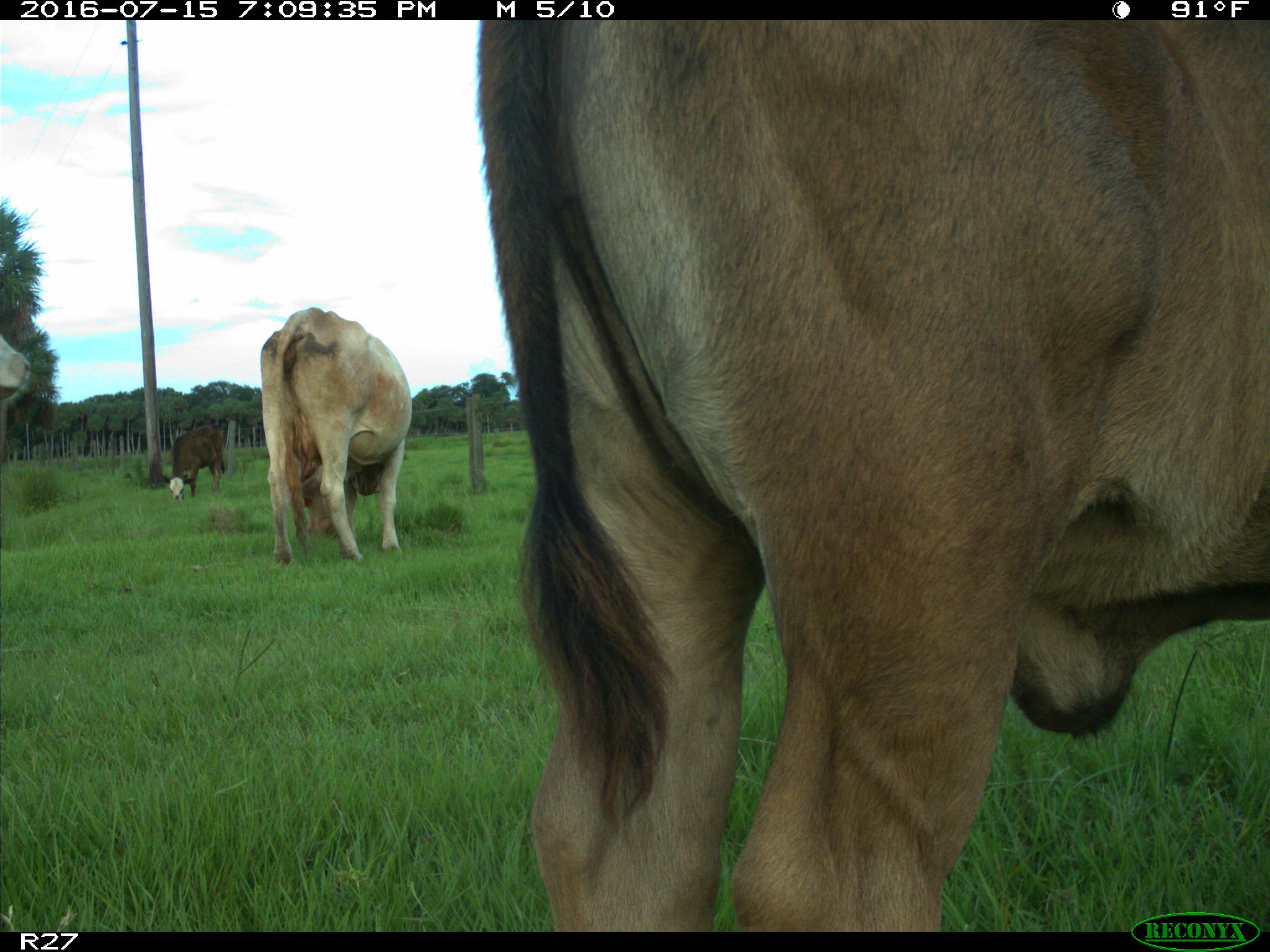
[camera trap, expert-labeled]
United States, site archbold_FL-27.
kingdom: Animalia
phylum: Chordata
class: Mammalia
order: Artiodactyla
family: Bovidae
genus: Bos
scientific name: Bos taurus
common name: domestic cow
Bos taurus (domestic cow).